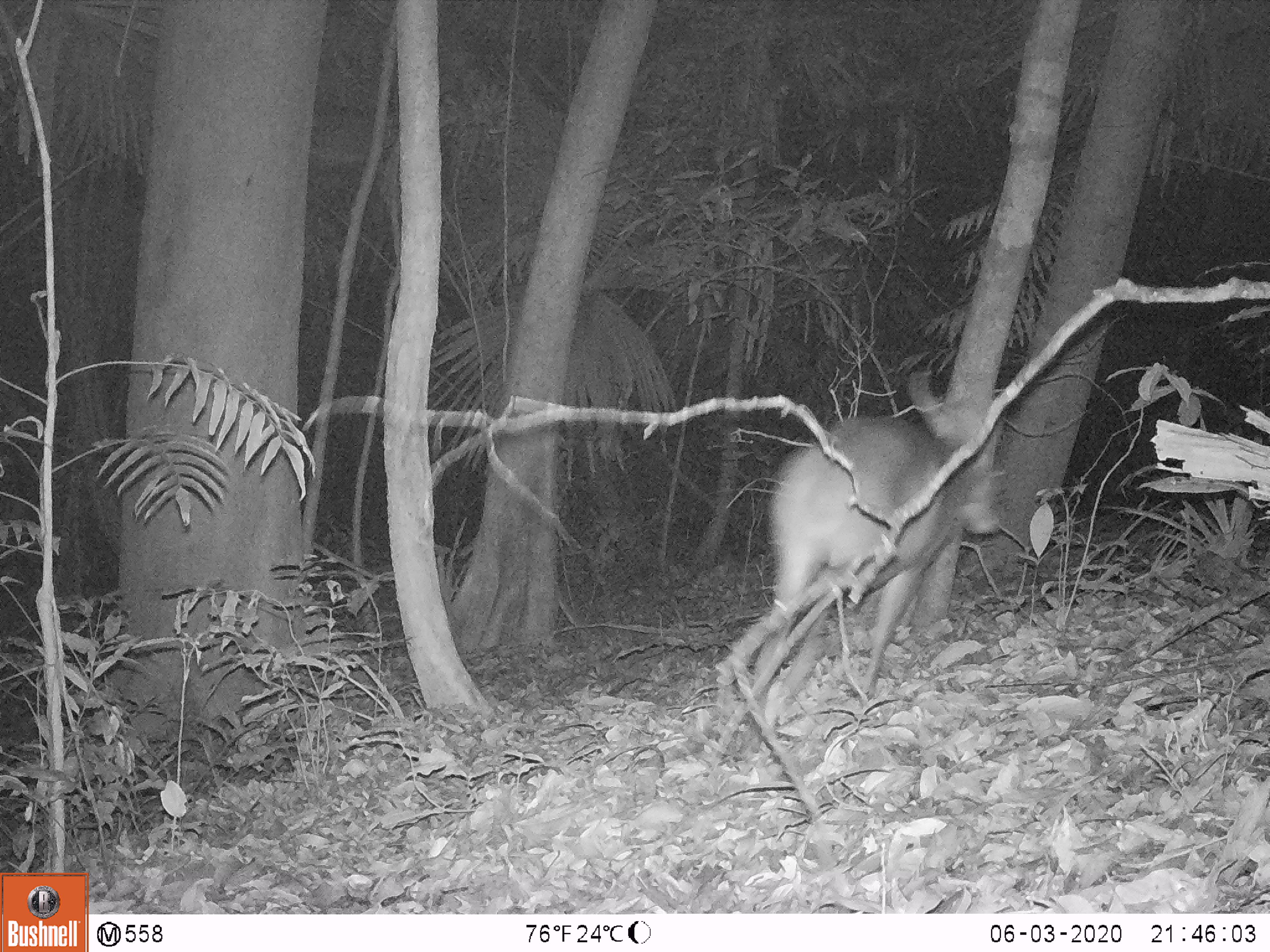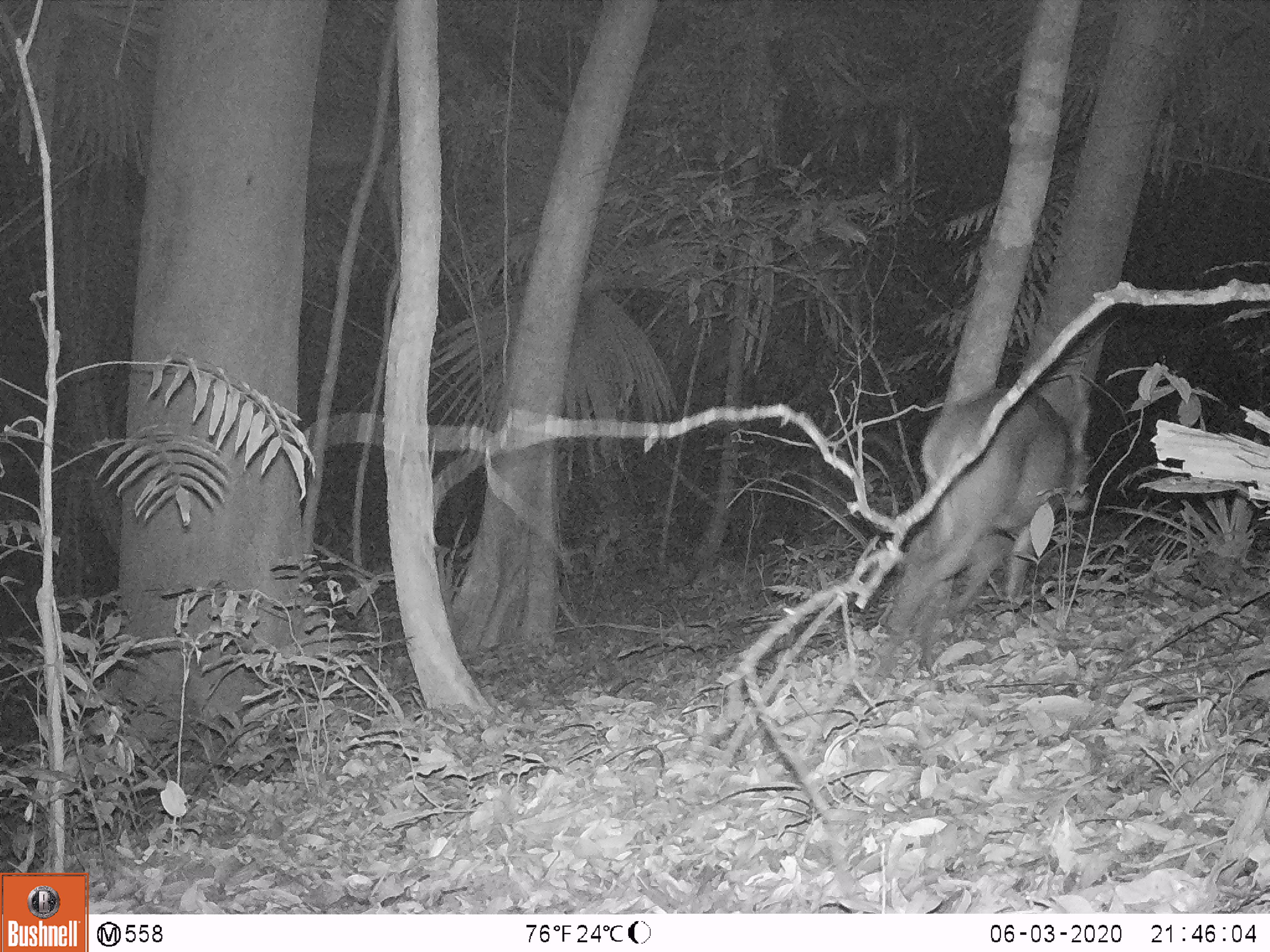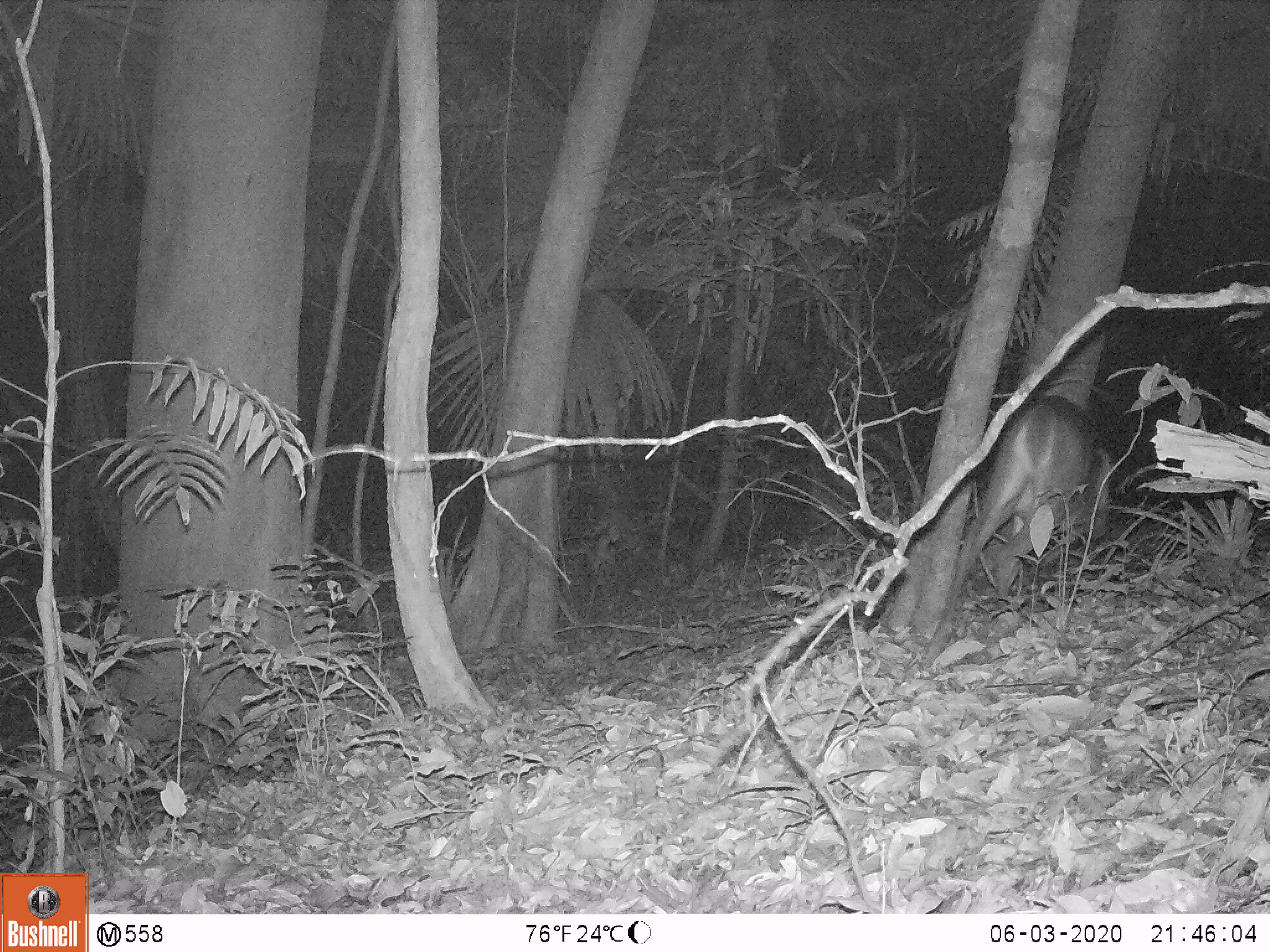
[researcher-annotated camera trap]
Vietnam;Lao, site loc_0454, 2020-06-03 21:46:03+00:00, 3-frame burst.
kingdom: Animalia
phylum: Chordata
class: Mammalia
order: Artiodactyla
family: Cervidae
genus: Muntiacus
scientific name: Muntiacus vuquangensis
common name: large-antlered muntjac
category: large antlered muntjac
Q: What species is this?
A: Large antlered muntjac (large-antlered muntjac) (Muntiacus vuquangensis).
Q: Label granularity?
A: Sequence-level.